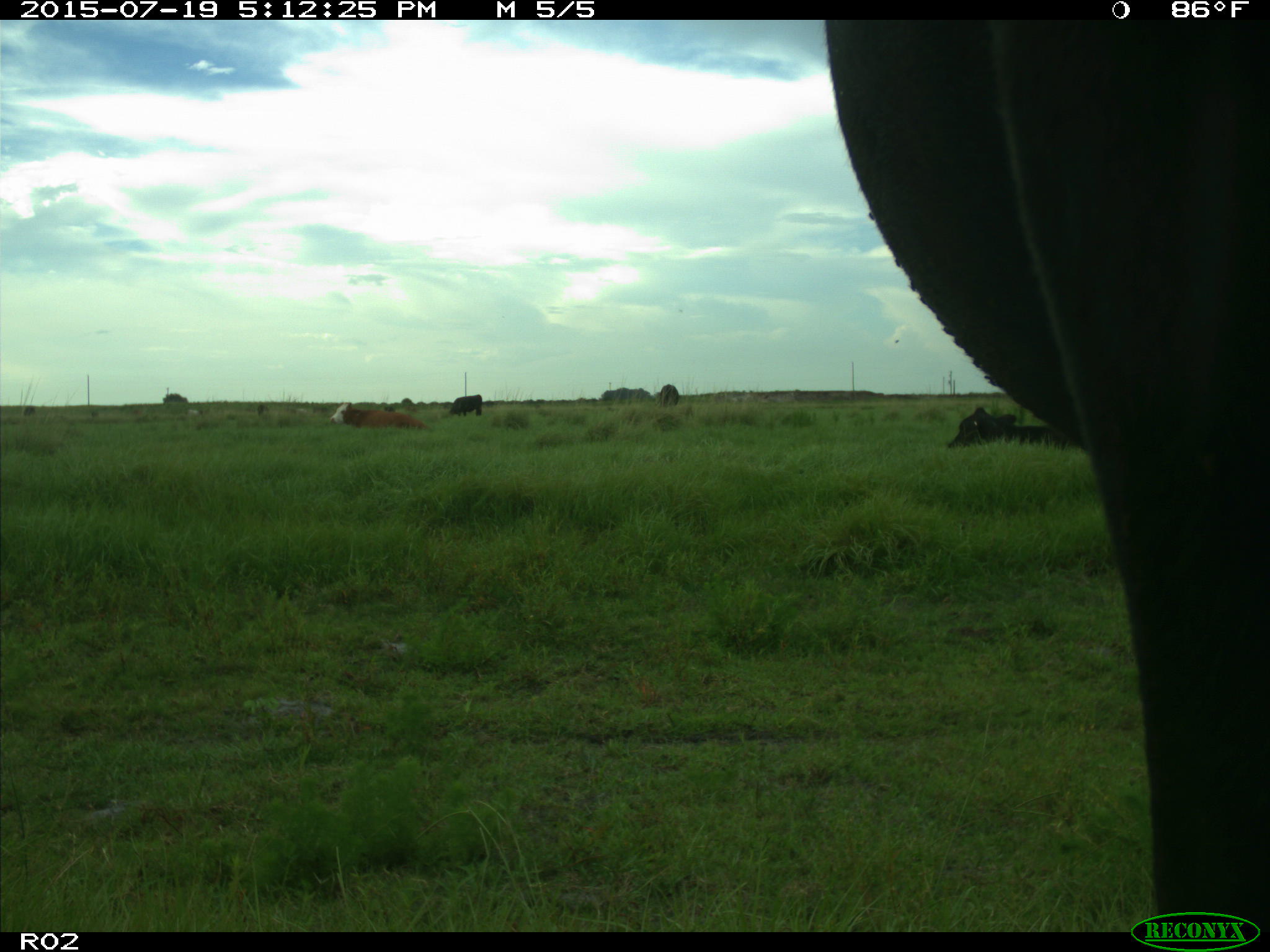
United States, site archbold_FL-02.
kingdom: Animalia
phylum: Chordata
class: Mammalia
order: Artiodactyla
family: Bovidae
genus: Bos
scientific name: Bos taurus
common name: domestic cow